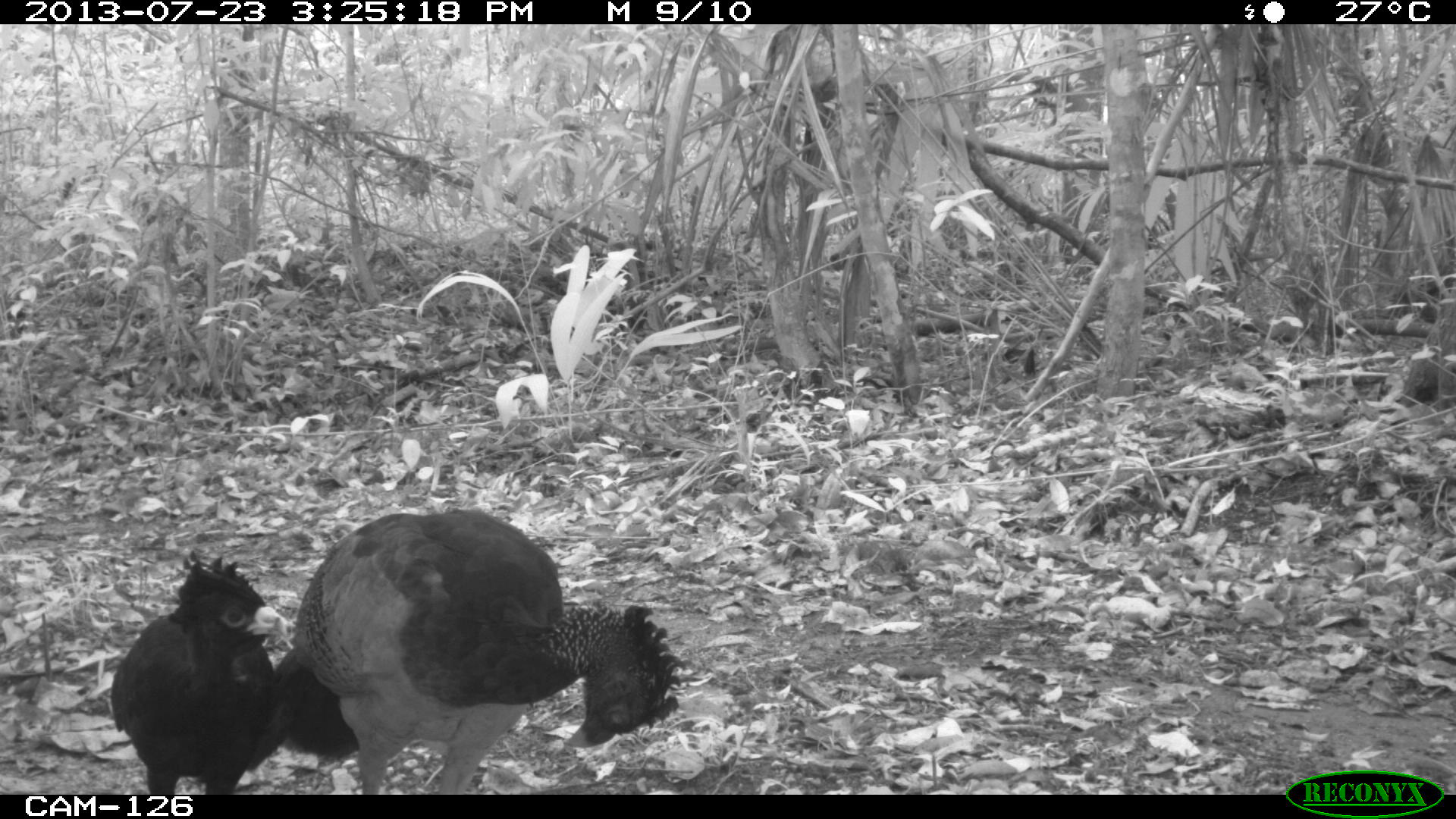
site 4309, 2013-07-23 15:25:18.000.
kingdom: Animalia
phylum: Chordata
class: Aves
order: Galliformes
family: Cracidae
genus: Crax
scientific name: Crax rubra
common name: great curassow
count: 2